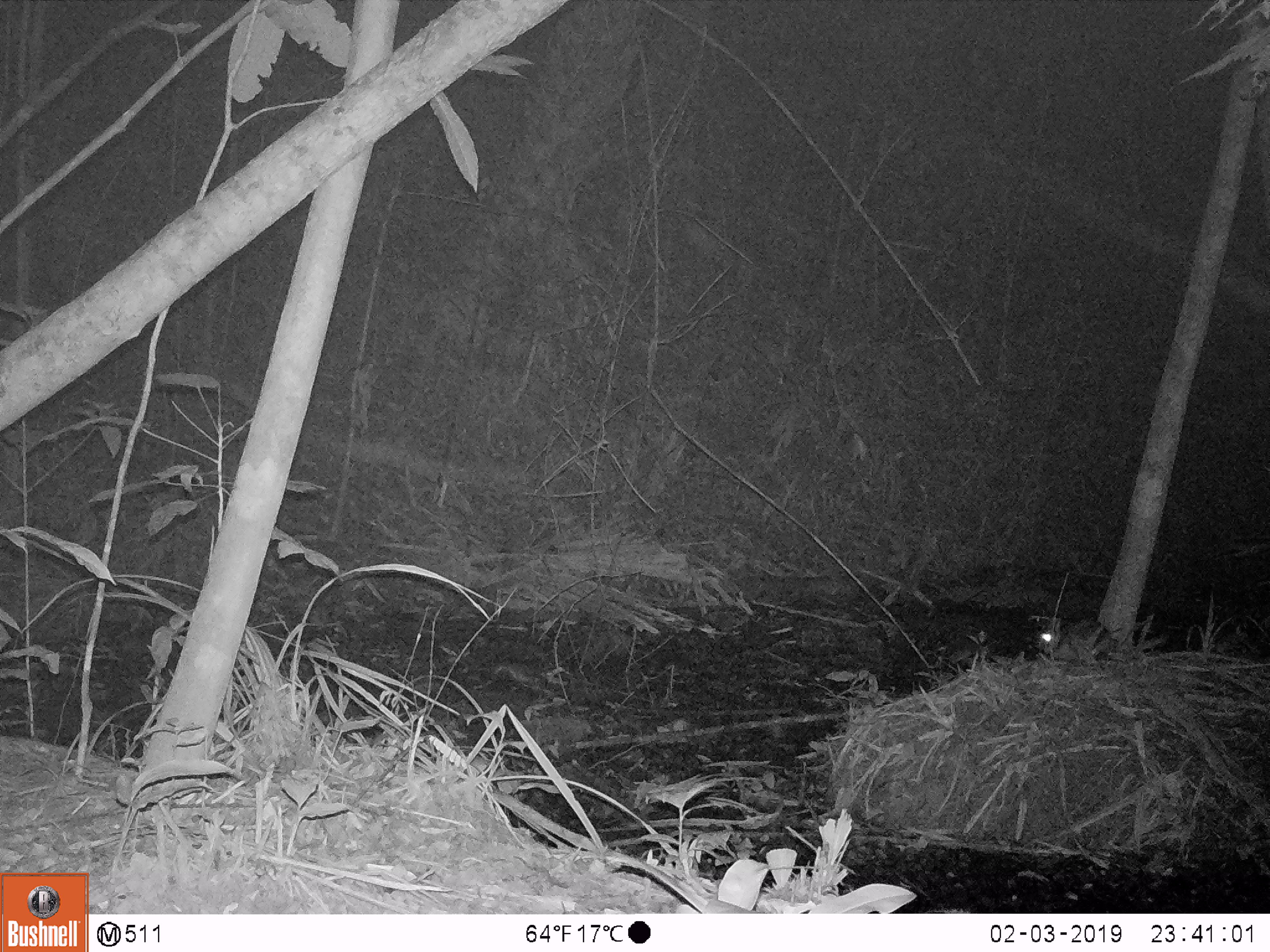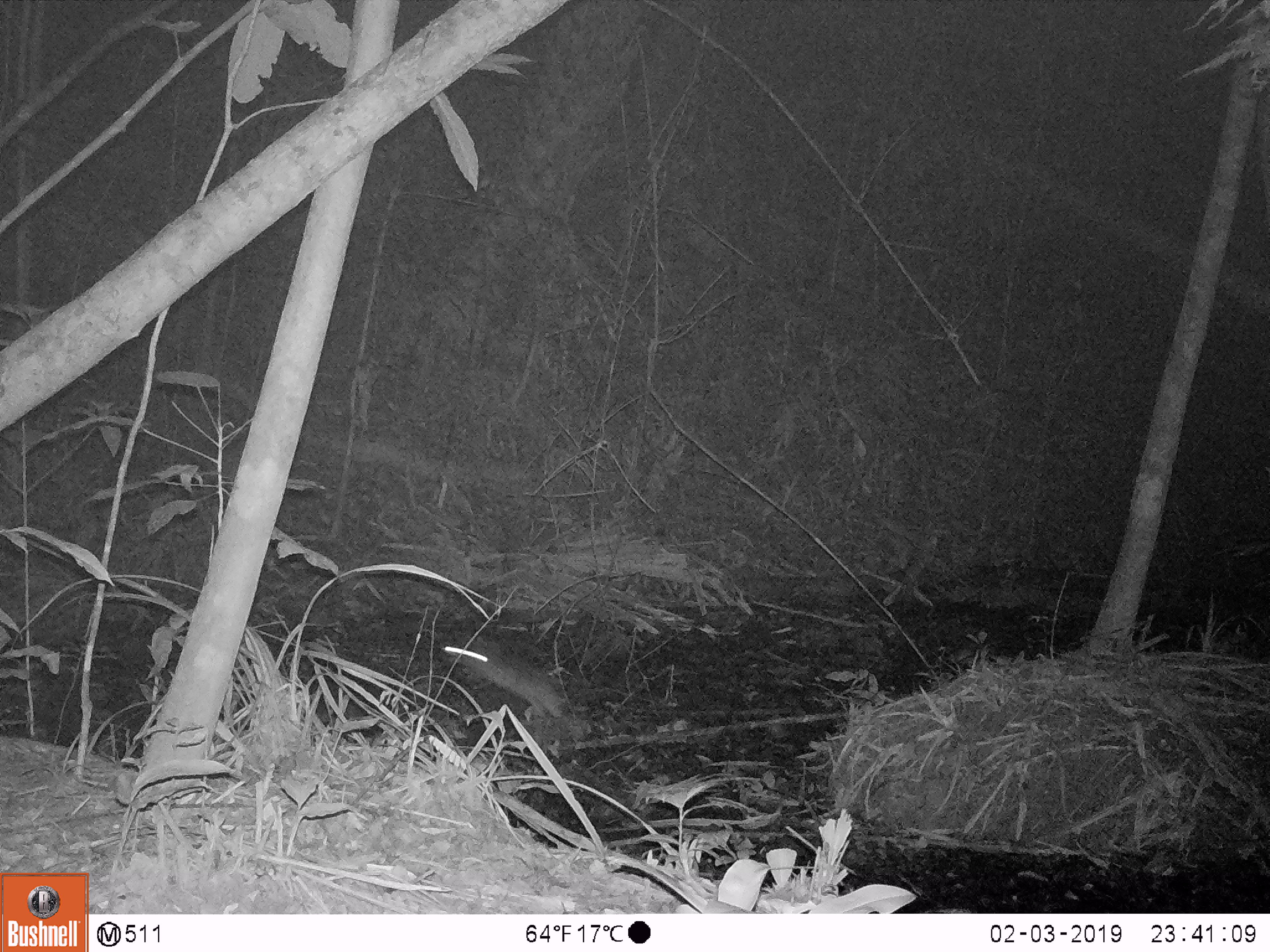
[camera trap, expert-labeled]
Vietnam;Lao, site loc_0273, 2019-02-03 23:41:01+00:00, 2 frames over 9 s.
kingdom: Animalia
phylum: Chordata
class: Mammalia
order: Lagomorpha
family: Leporidae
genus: Nesolagus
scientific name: Nesolagus timminsi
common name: annamite striped rabbit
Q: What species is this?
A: Annamite striped rabbit (Nesolagus timminsi).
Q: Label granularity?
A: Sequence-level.